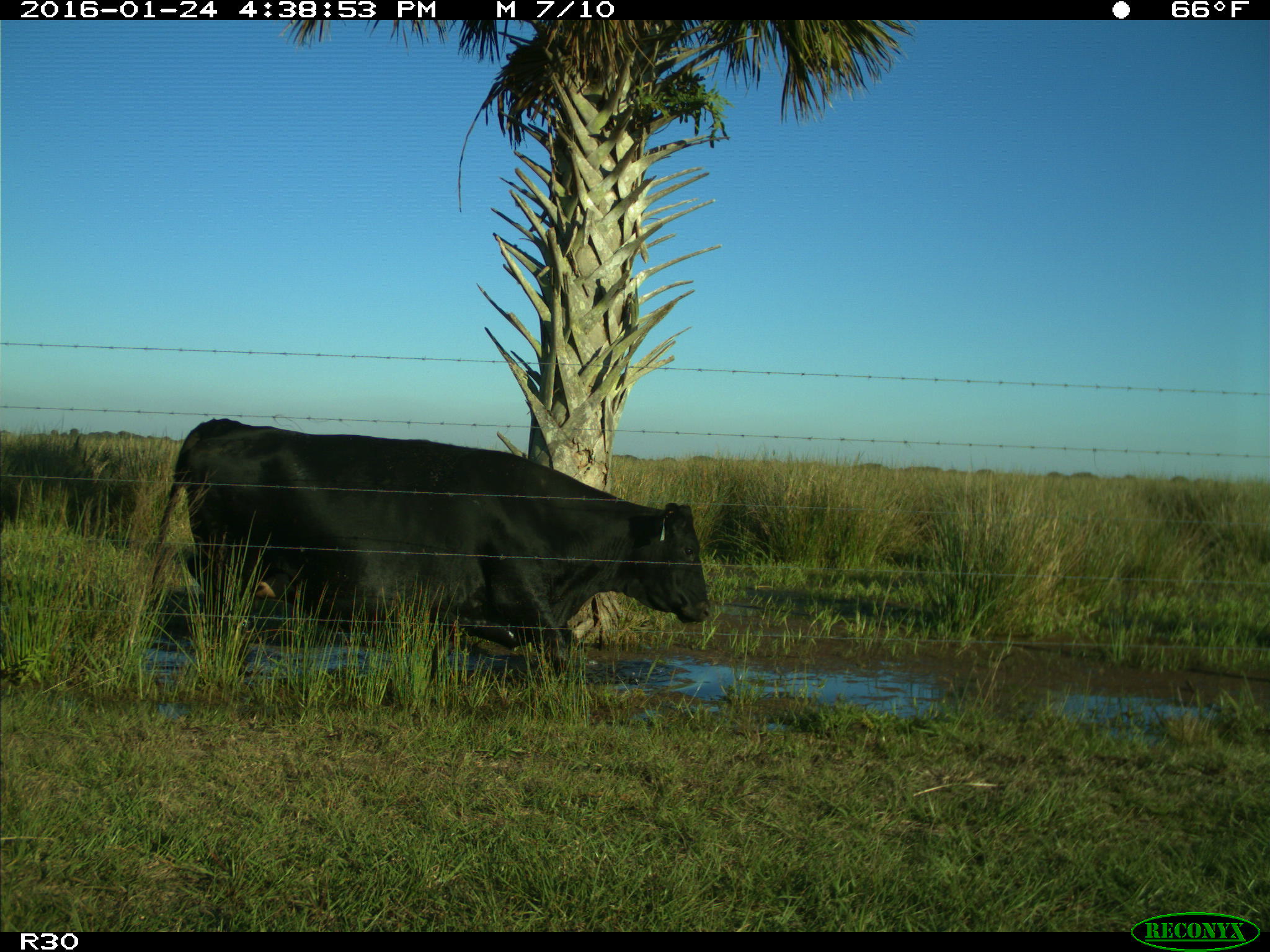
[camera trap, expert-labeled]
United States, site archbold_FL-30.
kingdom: Animalia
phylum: Chordata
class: Mammalia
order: Artiodactyla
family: Bovidae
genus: Bos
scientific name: Bos taurus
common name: domestic cow